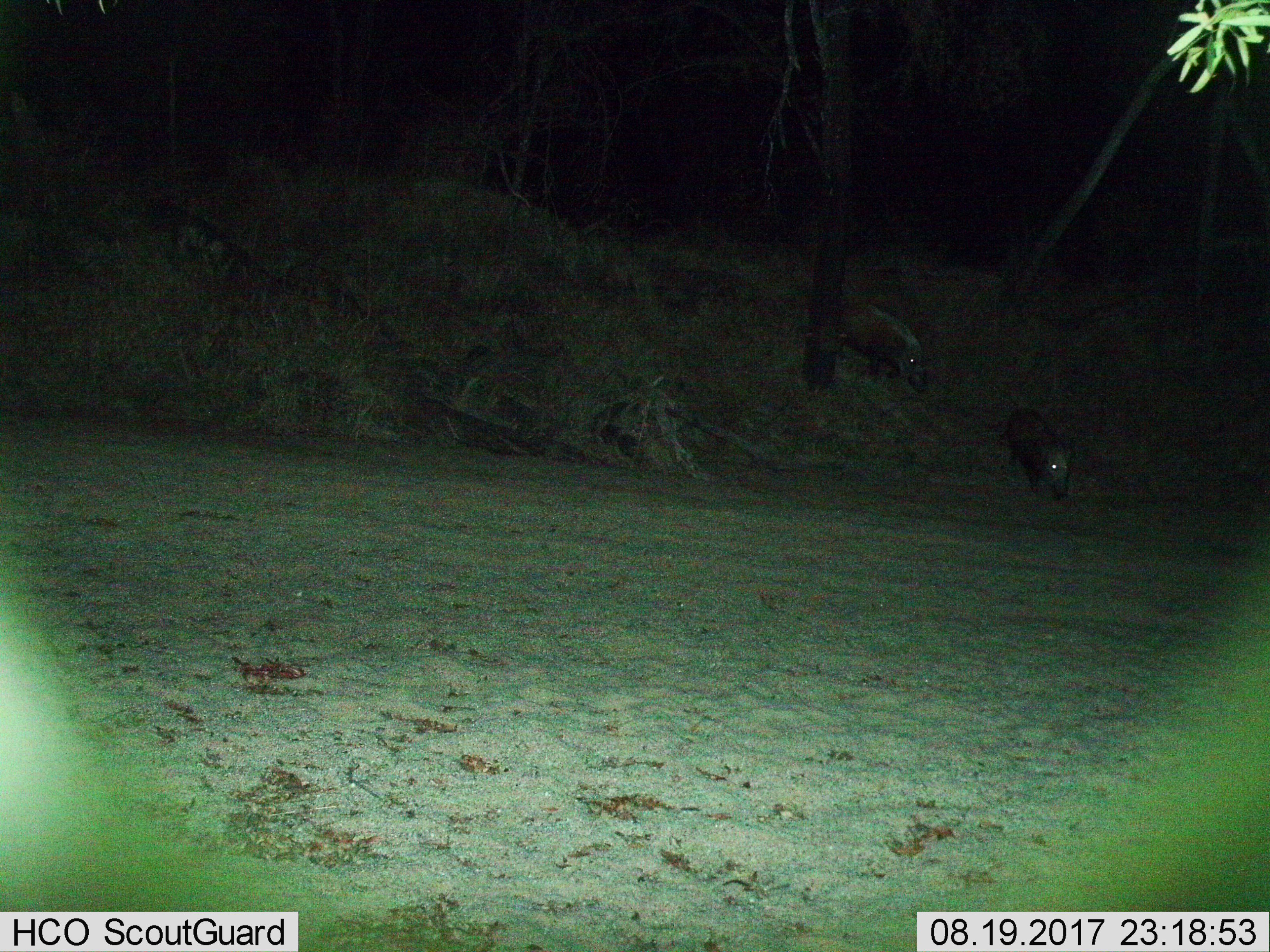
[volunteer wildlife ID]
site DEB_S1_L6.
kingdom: Animalia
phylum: Chordata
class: Mammalia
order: Artiodactyla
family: Suidae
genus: Potamochoerus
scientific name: Potamochoerus larvatus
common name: bushpig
Bushpig (Potamochoerus larvatus), count 2. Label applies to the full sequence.